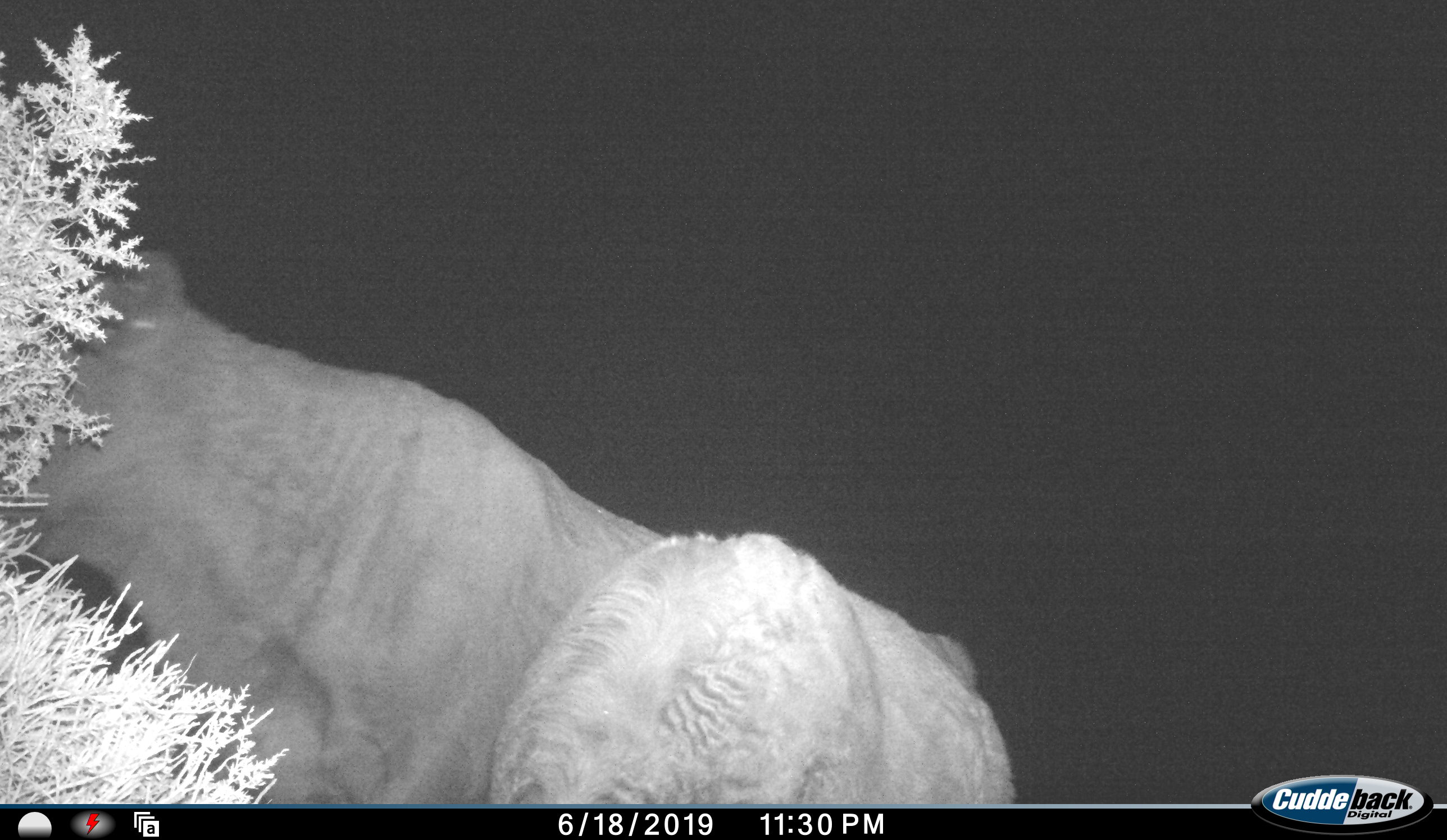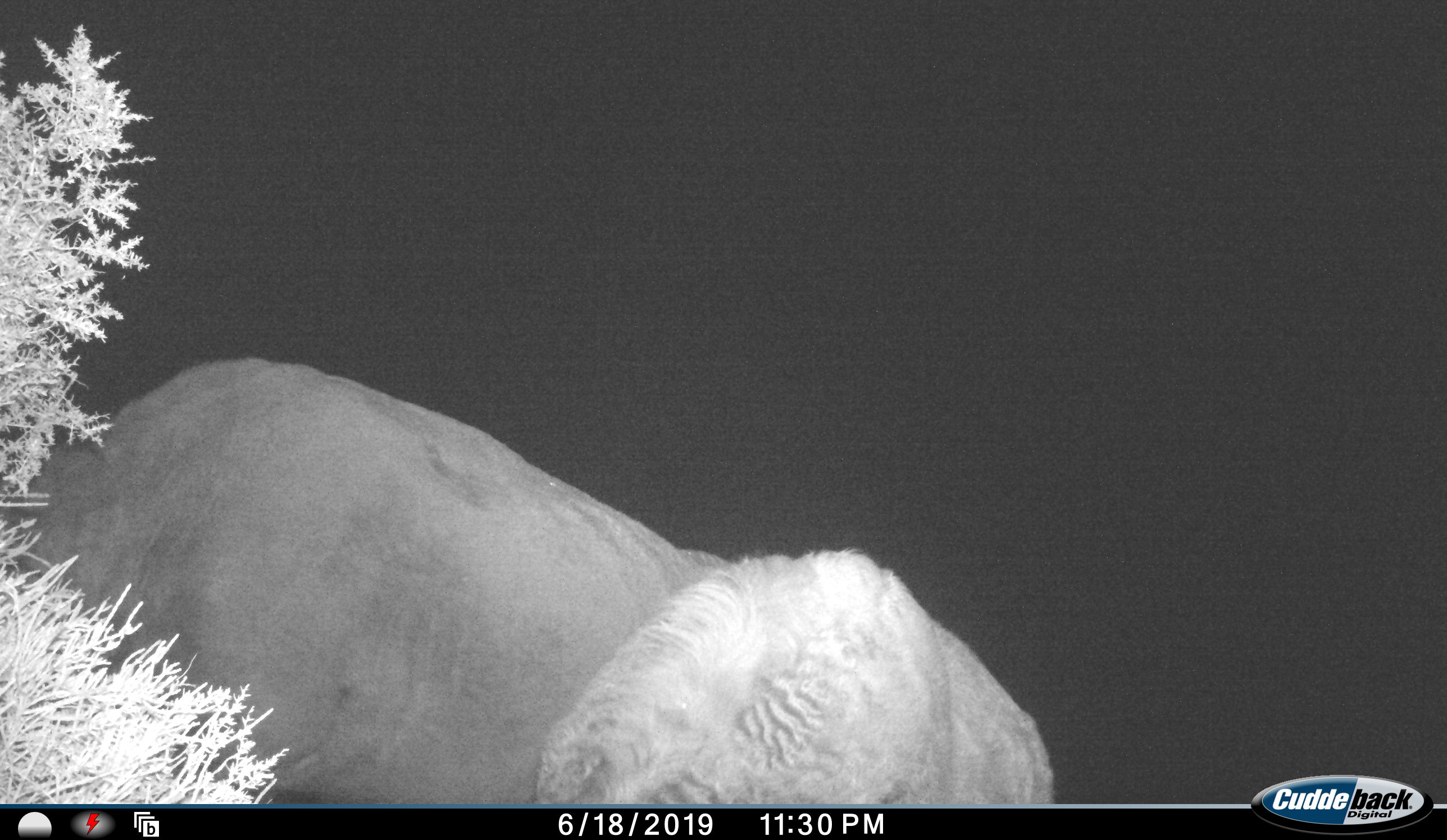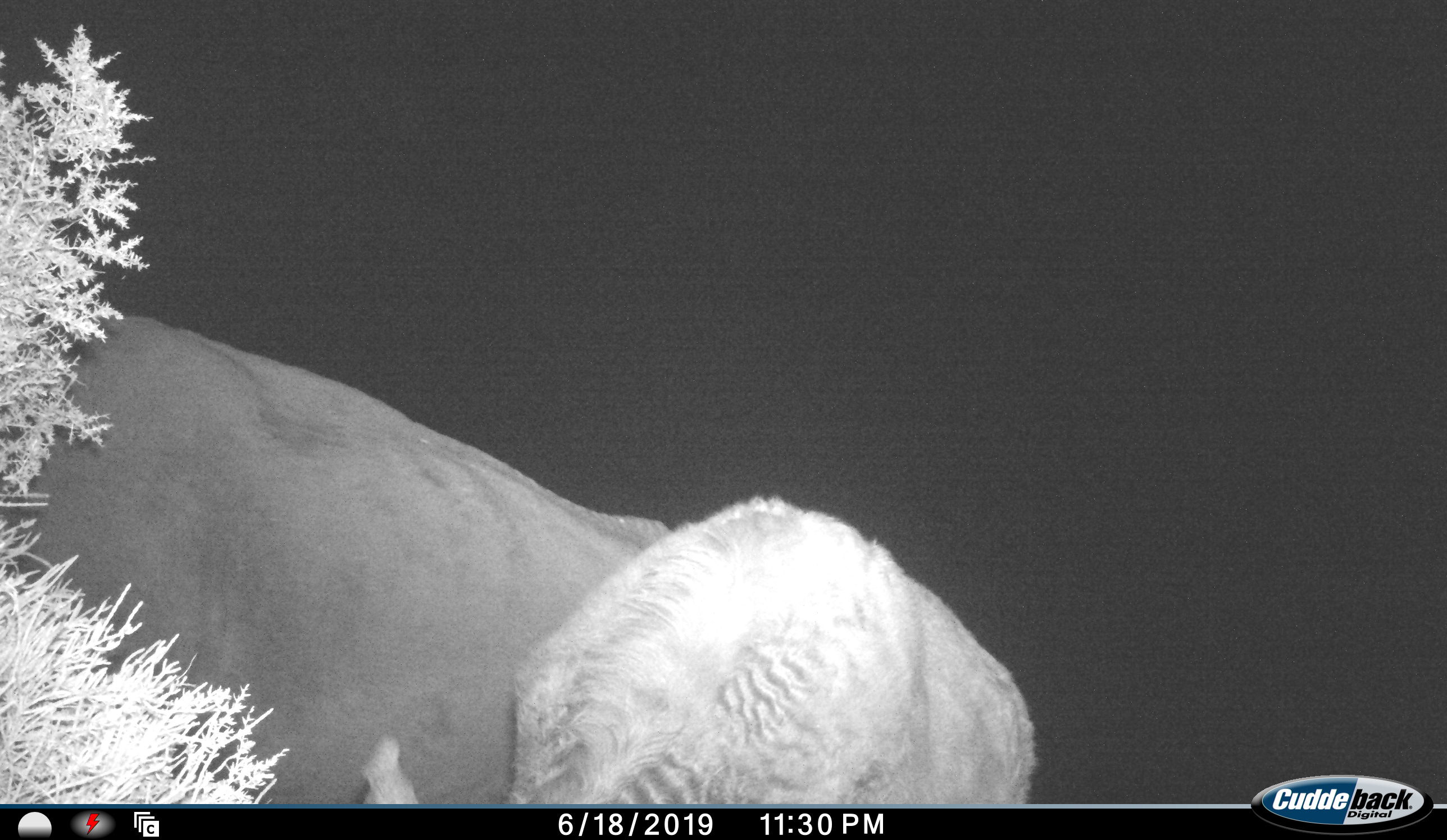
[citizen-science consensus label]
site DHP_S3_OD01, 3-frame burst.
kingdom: Animalia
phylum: Chordata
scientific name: Vertebrata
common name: domestic animal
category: domesticanimal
Domesticanimal (domestic animal) (Vertebrata), count 2. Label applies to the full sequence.